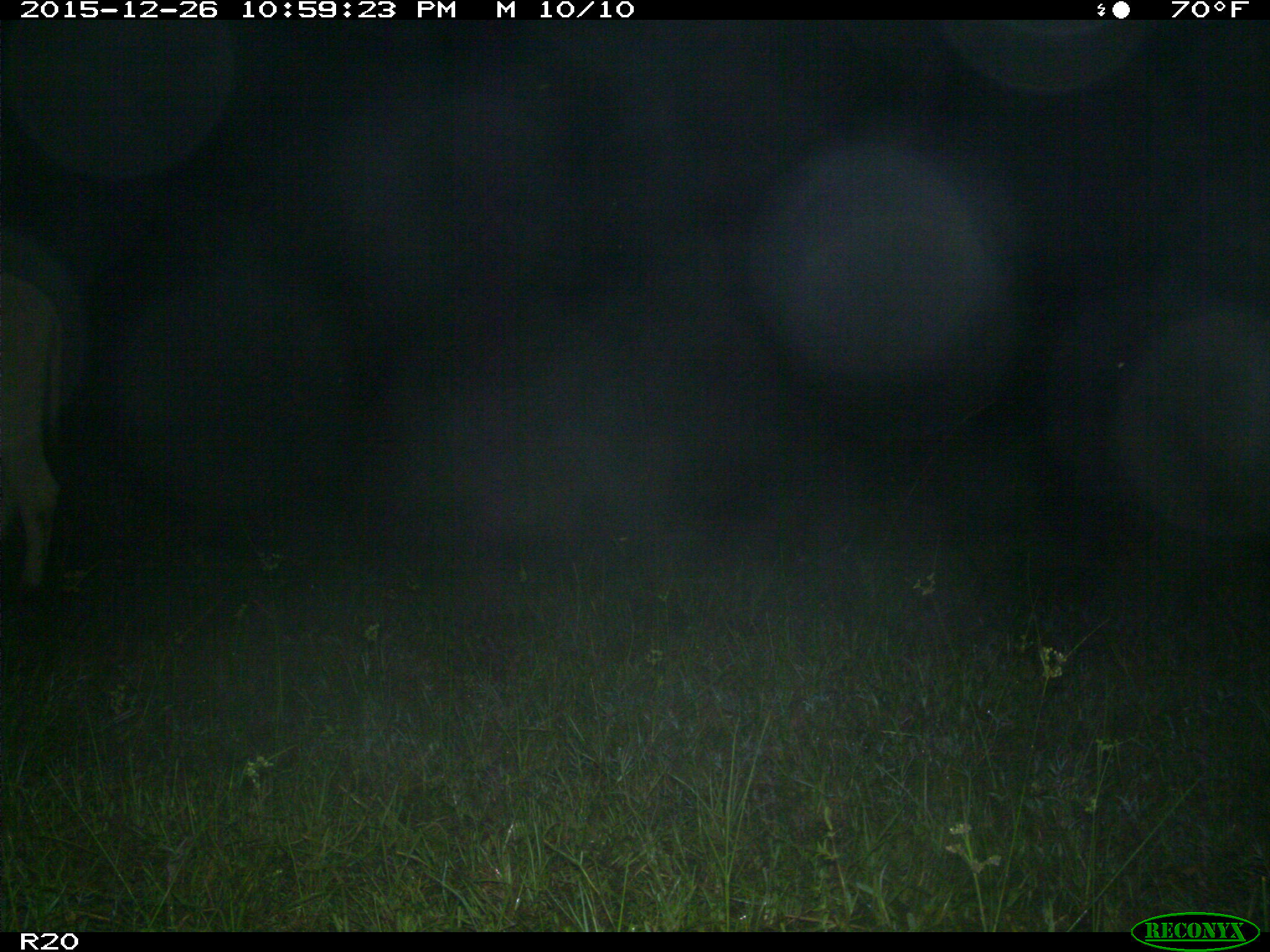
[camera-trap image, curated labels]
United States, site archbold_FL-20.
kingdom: Animalia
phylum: Chordata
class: Mammalia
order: Artiodactyla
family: Bovidae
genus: Bos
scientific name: Bos taurus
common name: domestic cow